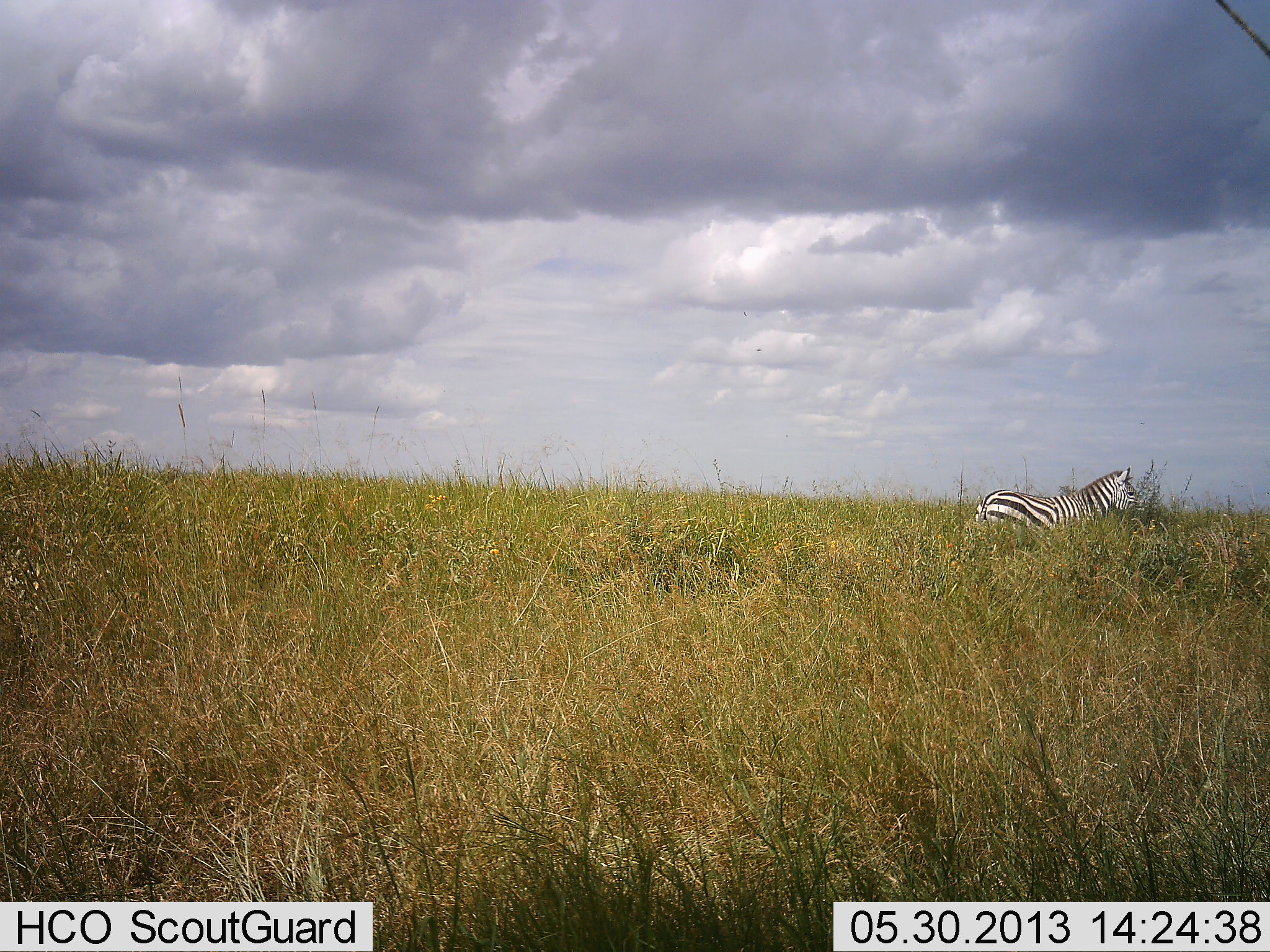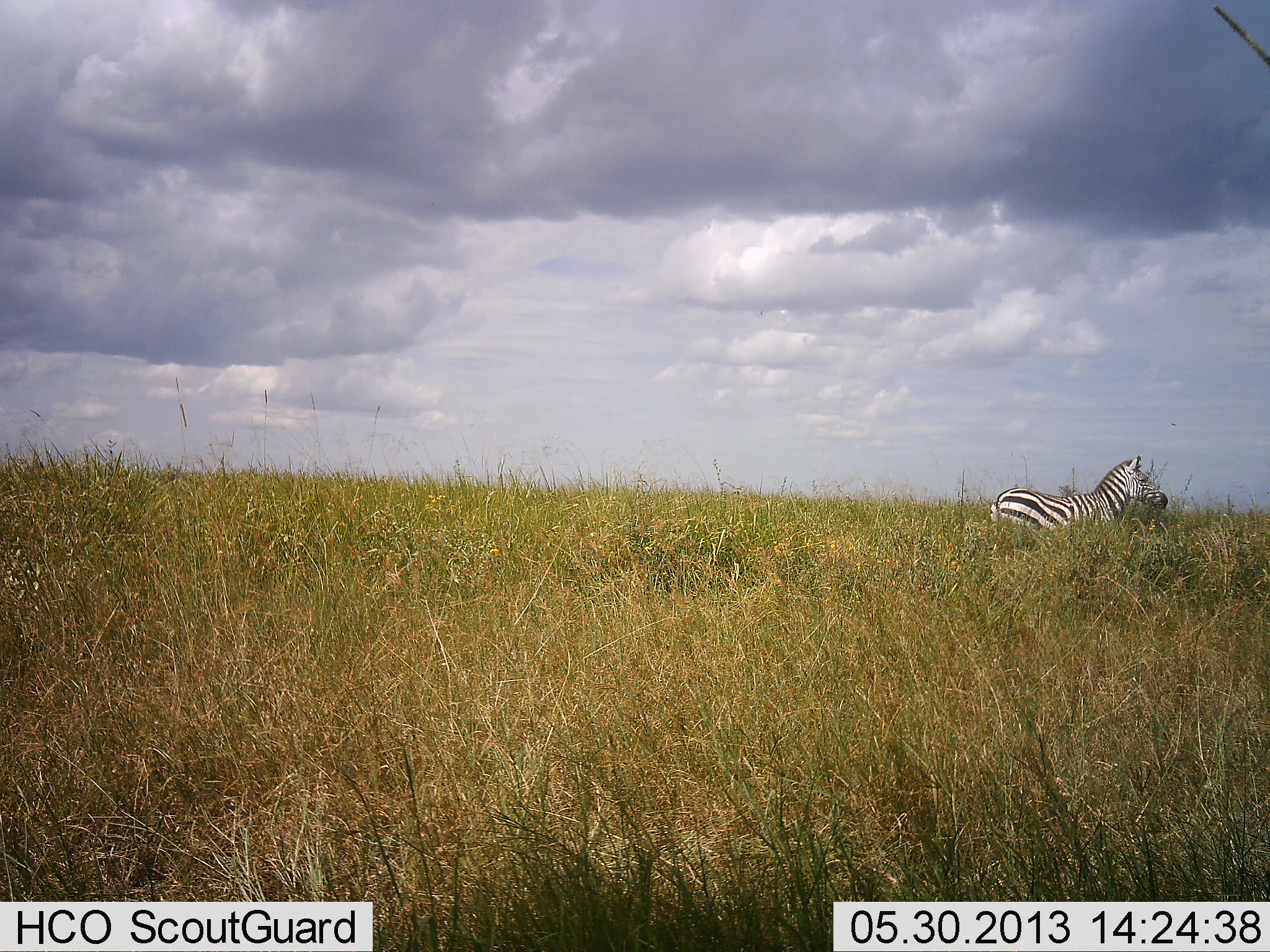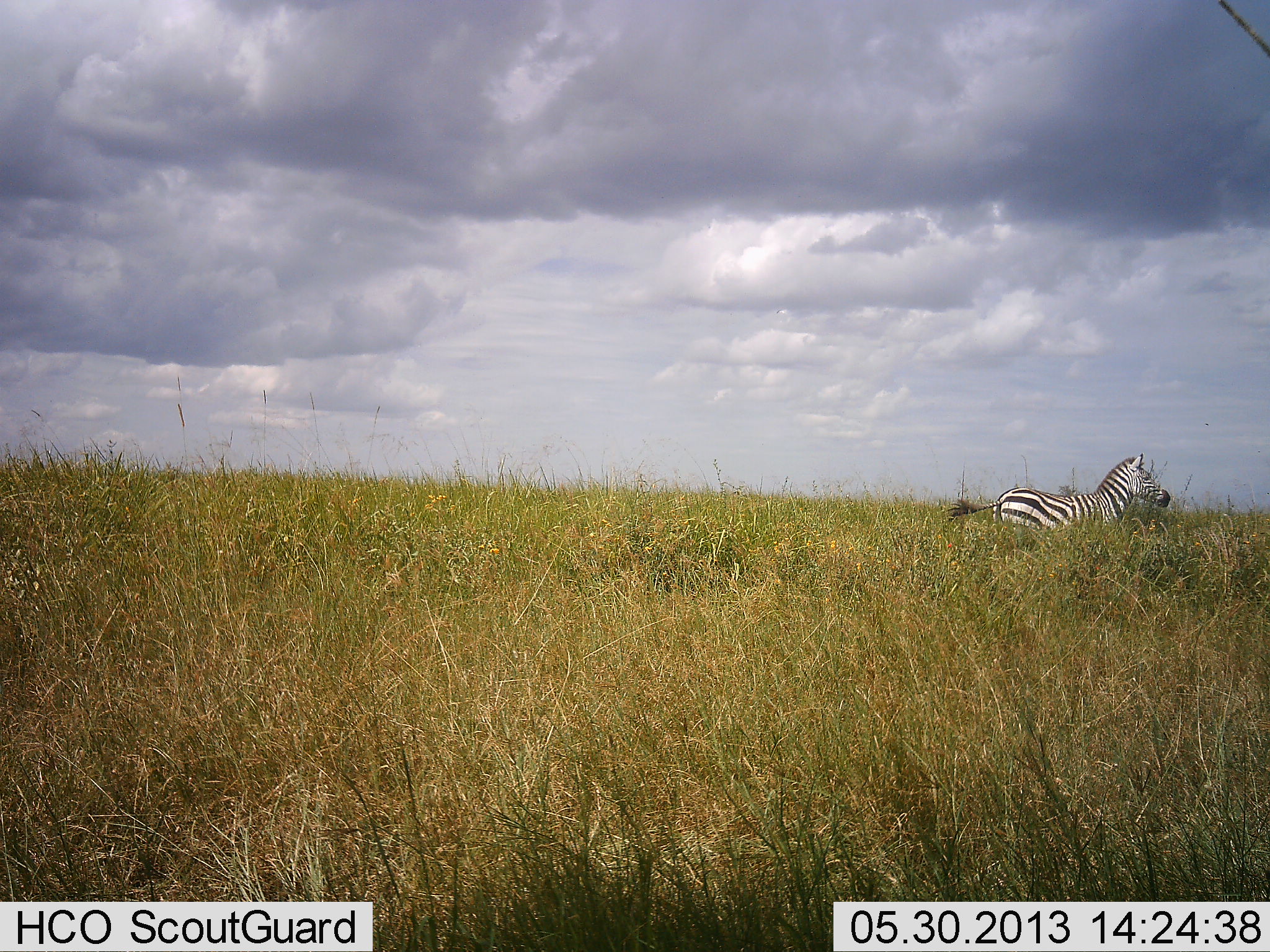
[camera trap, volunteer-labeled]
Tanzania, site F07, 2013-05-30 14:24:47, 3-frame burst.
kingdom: Animalia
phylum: Chordata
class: Mammalia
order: Perissodactyla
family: Equidae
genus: Equus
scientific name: Equus quagga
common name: plains zebra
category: zebra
Zebra (plains zebra) (Equus quagga), count 1. Behavior (volunteer vote fractions): standing 60%, resting 10%, moving 40%, interacting 0%. Young present (vote fraction): 0%. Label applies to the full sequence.